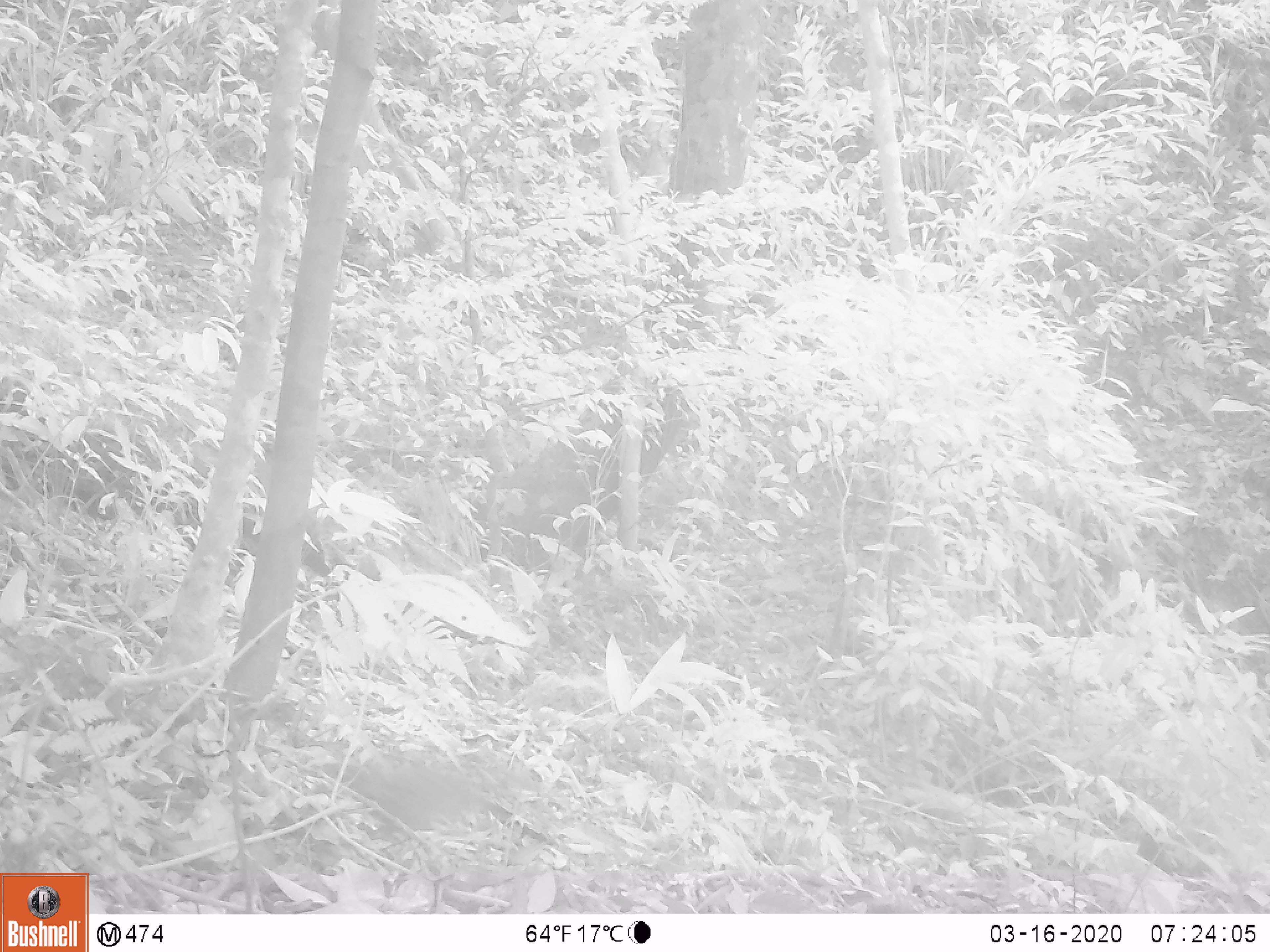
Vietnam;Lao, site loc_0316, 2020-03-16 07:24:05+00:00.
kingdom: Animalia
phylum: Chordata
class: Mammalia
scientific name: Mammalia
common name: mammal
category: unidentified small mammal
Unidentified small mammal (mammal) (Mammalia). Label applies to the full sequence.